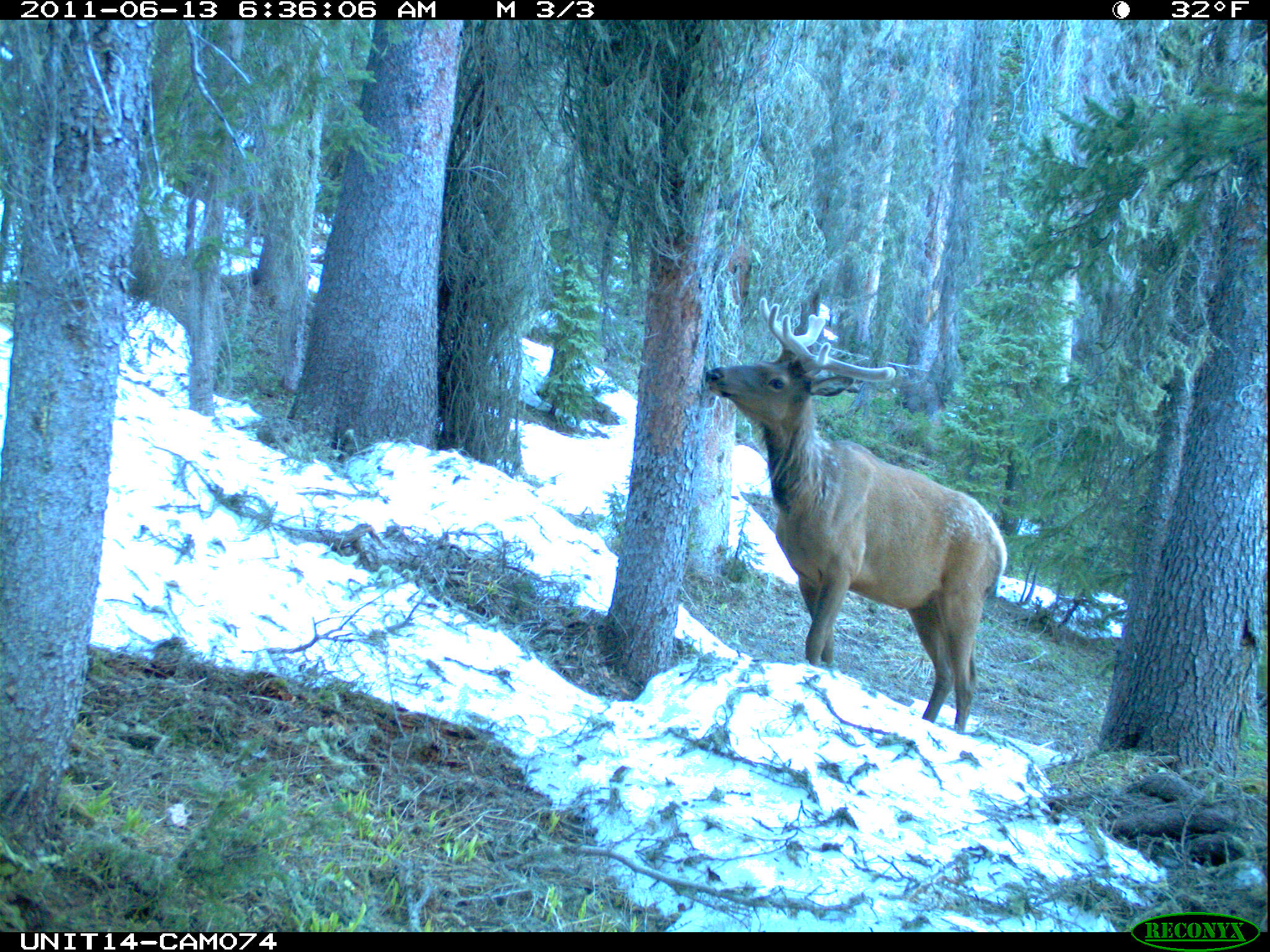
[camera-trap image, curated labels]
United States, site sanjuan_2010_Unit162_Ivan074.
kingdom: Animalia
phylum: Chordata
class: Mammalia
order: Artiodactyla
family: Cervidae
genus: Cervus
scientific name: Cervus elaphus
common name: red deer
Cervus elaphus (red deer).